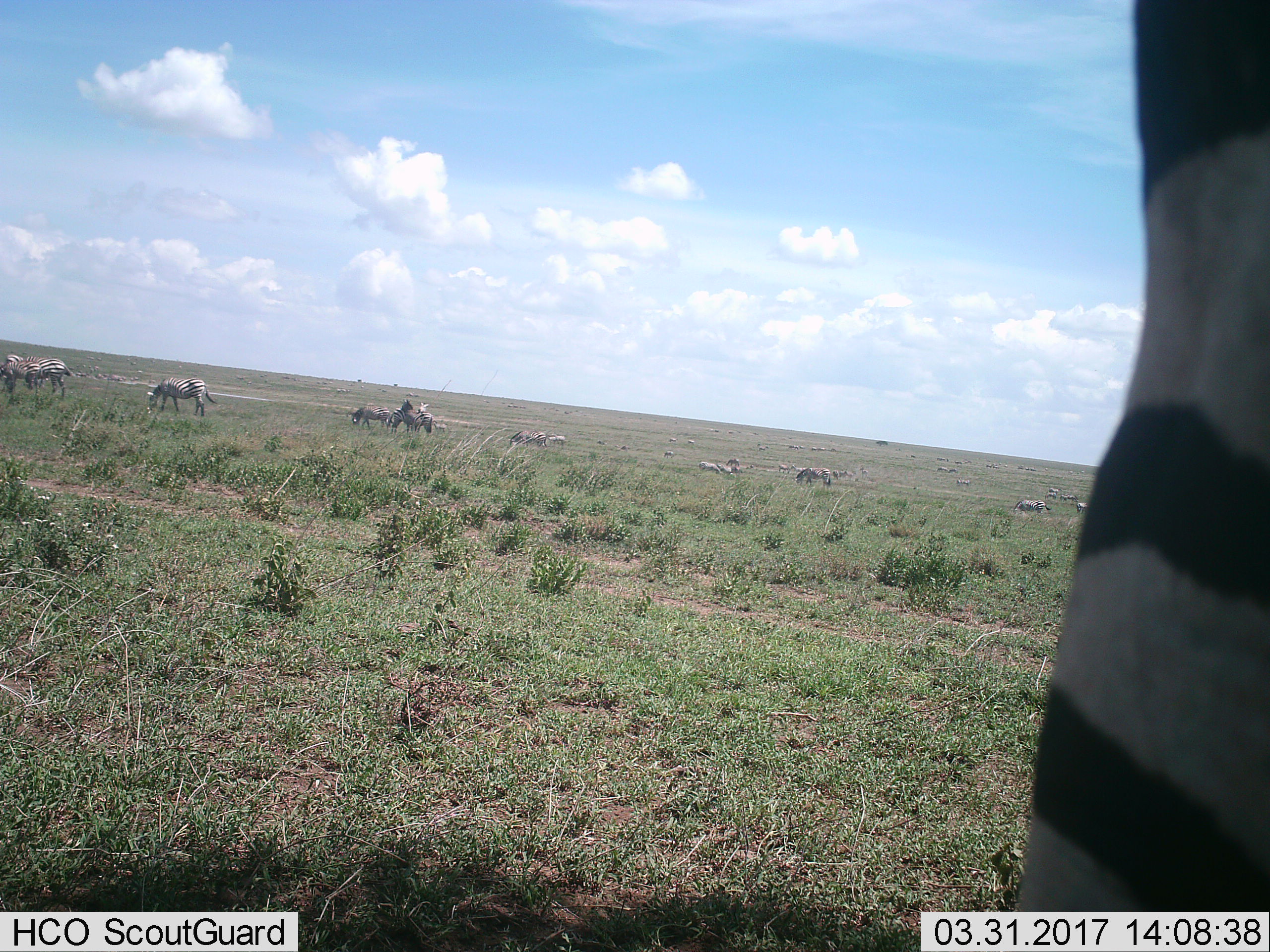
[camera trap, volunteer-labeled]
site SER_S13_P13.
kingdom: Animalia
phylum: Chordata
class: Mammalia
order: Perissodactyla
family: Equidae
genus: Equus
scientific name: Equus quagga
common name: plains zebra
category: zebraplains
Zebraplains (plains zebra) (Equus quagga), count 11-50. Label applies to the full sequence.